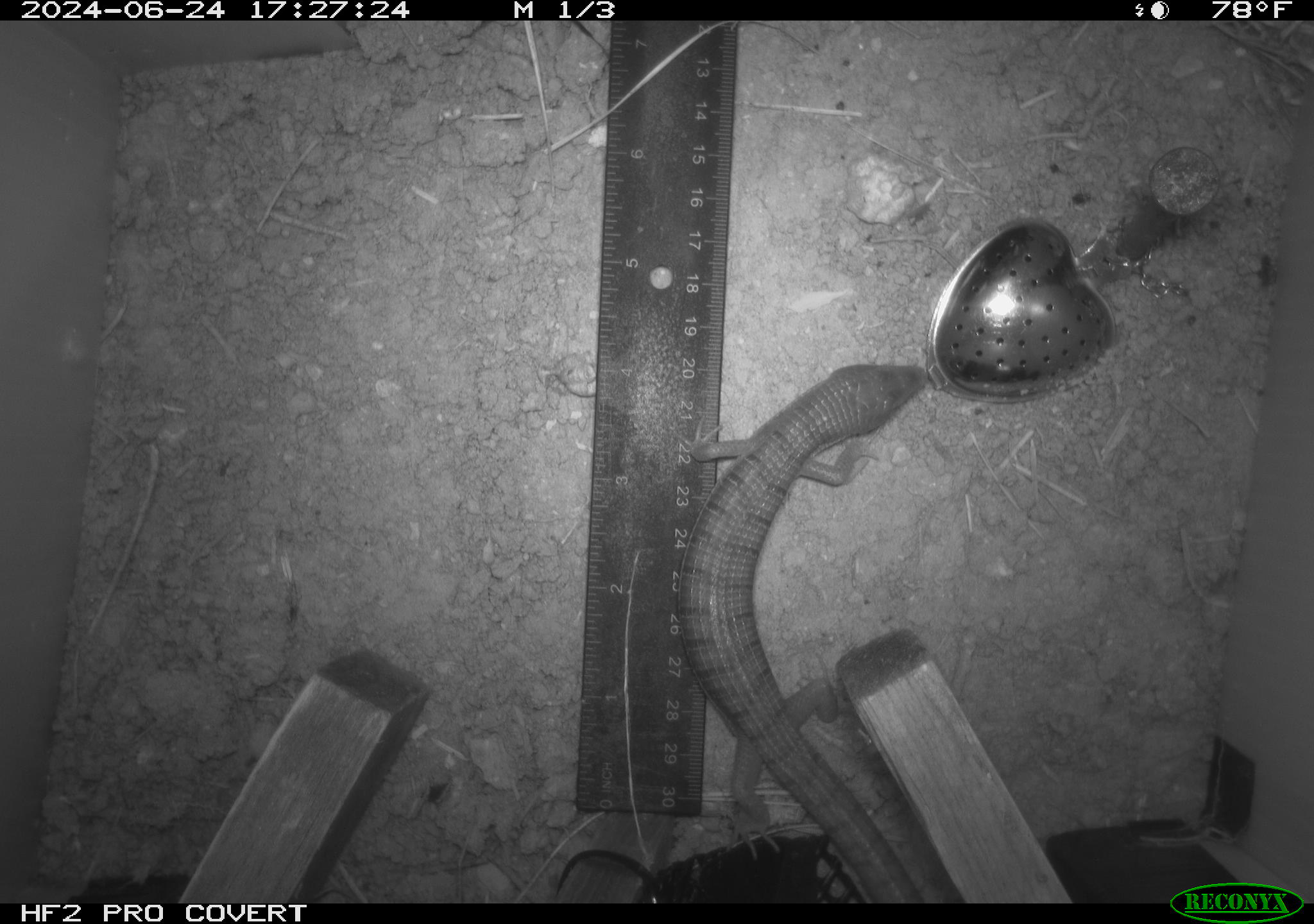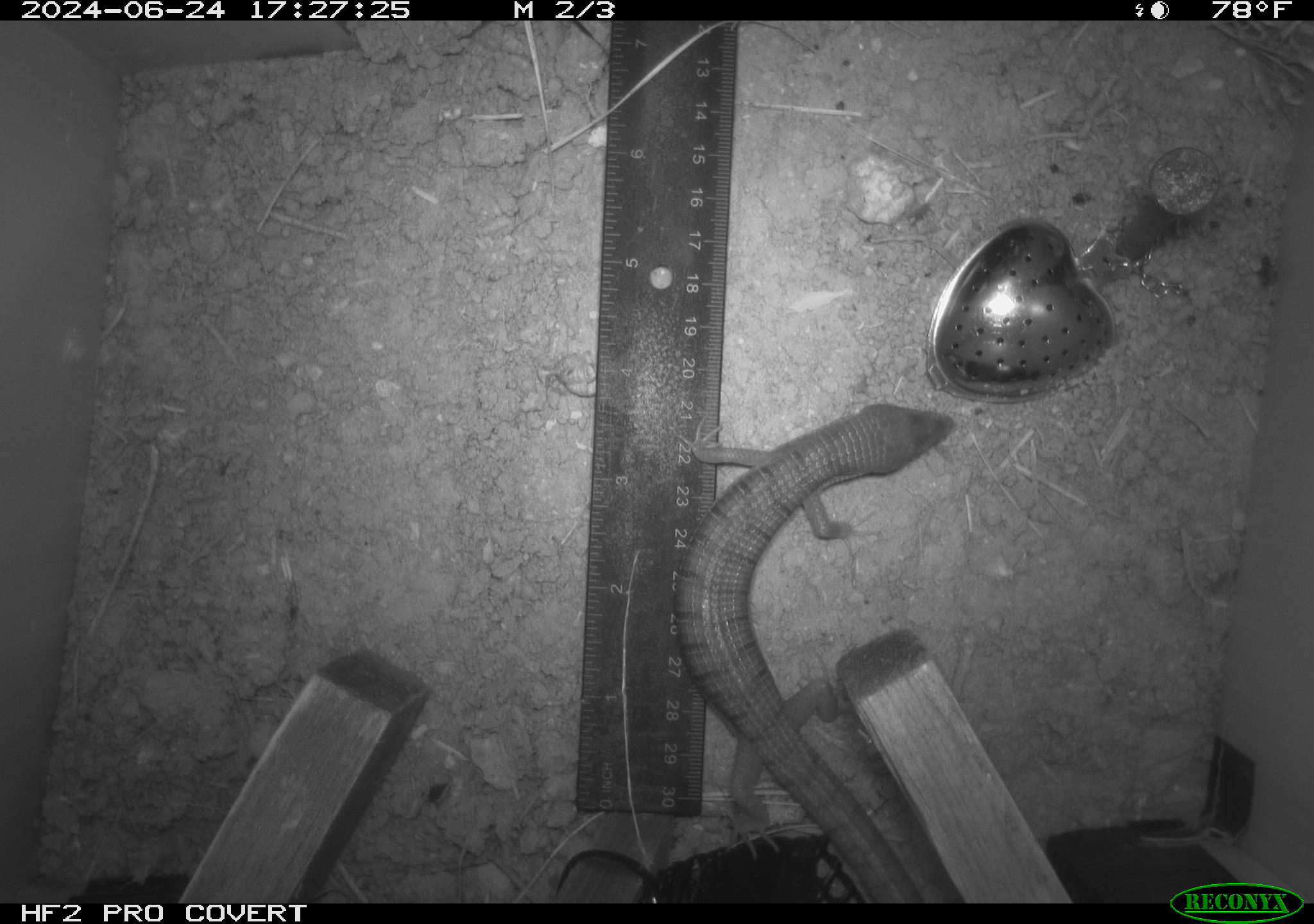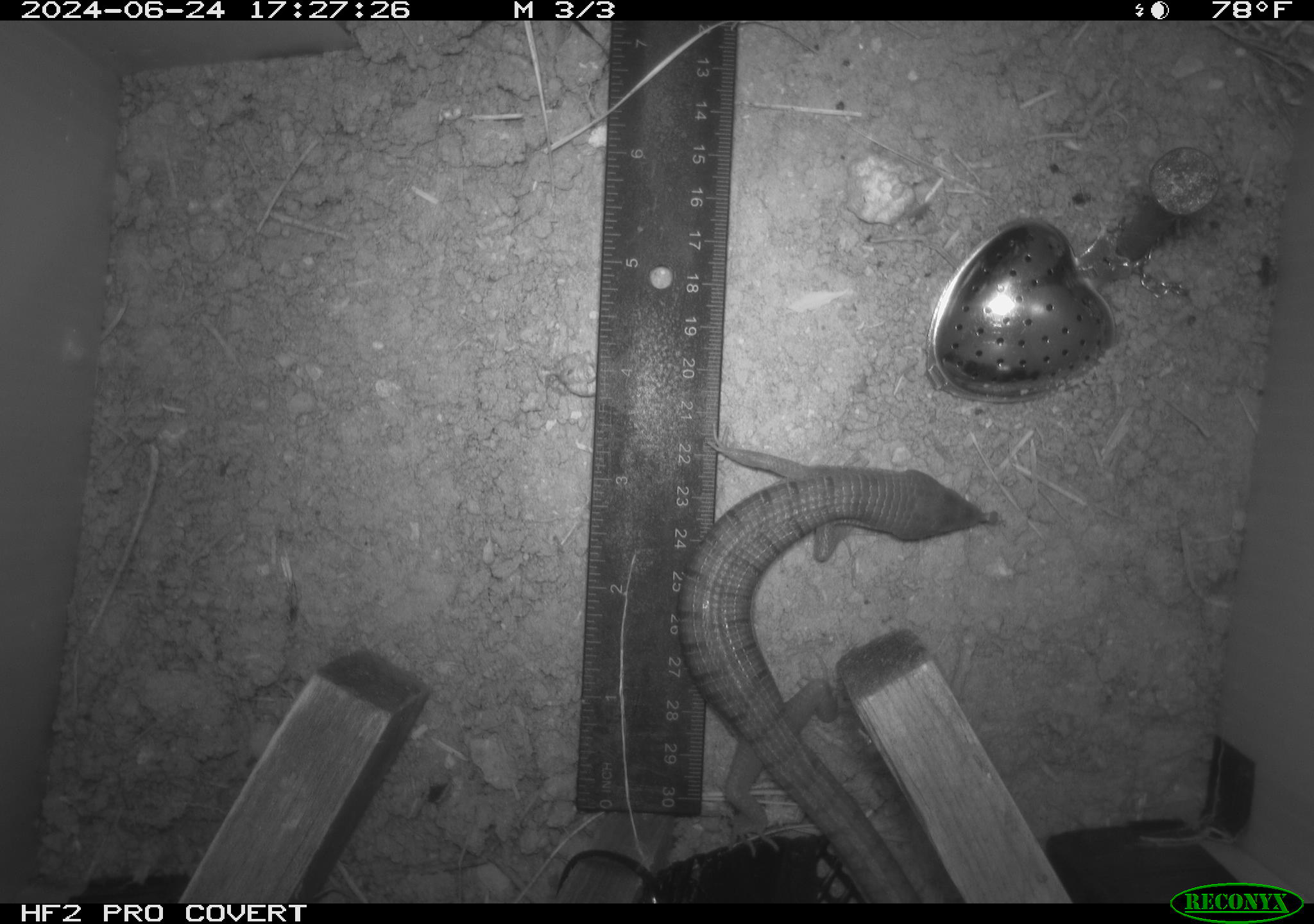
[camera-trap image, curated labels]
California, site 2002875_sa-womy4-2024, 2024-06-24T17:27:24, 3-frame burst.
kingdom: Animalia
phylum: Chordata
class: Reptilia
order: Squamata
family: Anguidae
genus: Elgaria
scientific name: Elgaria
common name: alligator lizards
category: elgaria species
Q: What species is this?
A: Elgaria species (alligator lizards) (Elgaria).